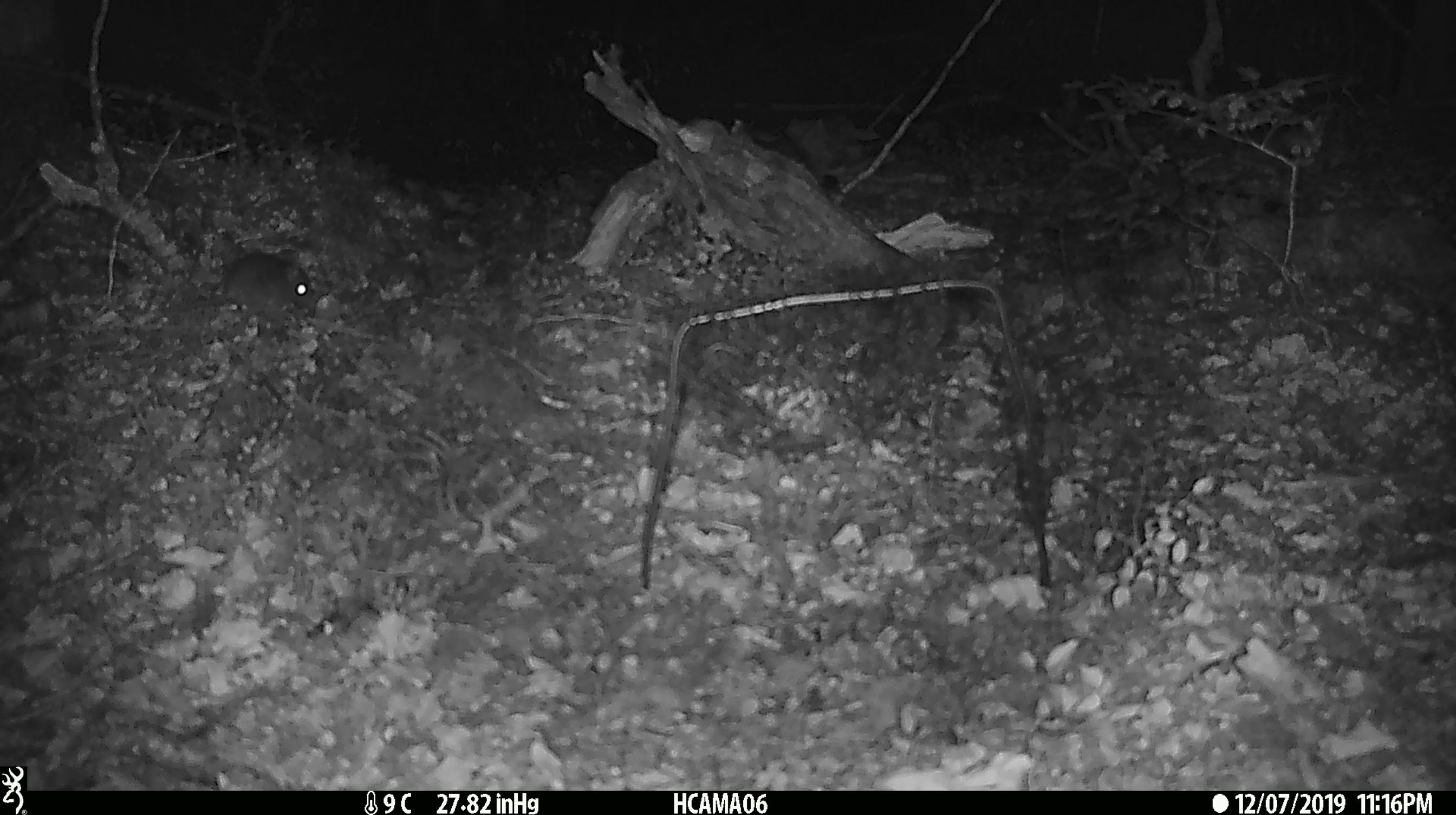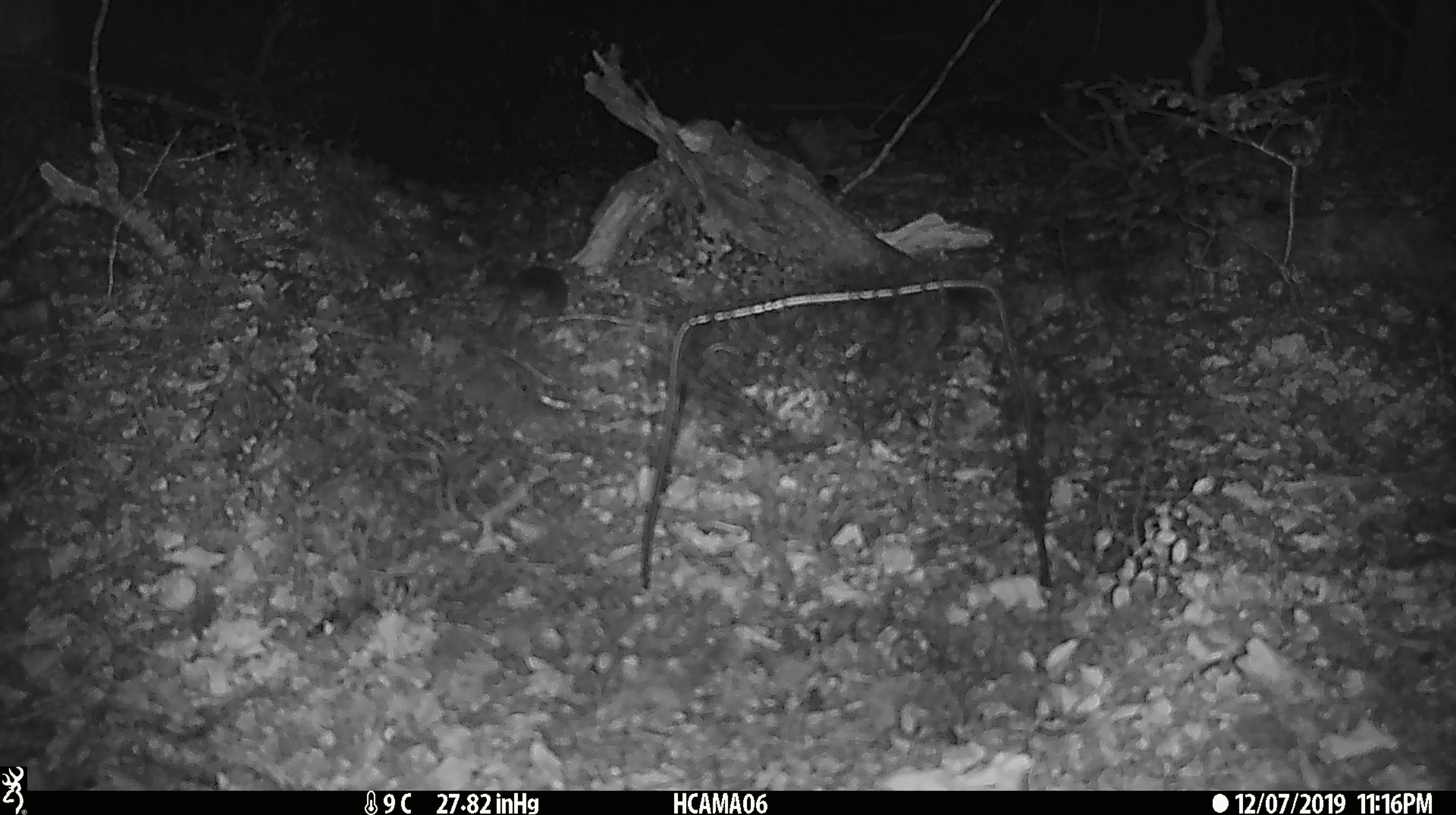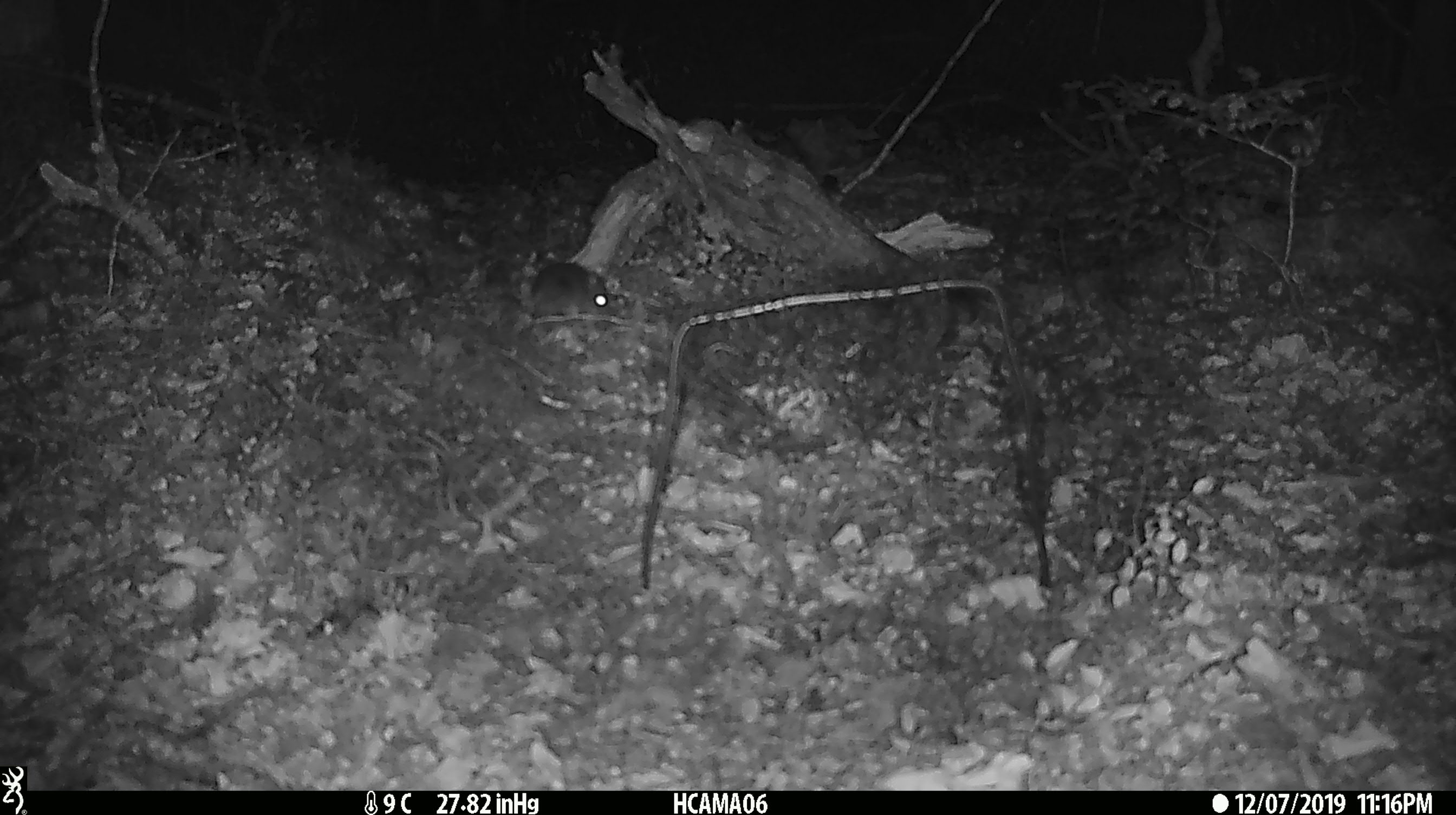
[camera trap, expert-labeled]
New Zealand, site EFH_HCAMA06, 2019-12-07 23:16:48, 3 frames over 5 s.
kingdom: Animalia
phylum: Chordata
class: Mammalia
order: Rodentia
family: Muridae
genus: Mus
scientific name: Mus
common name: mouse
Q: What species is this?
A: Mouse (Mus).